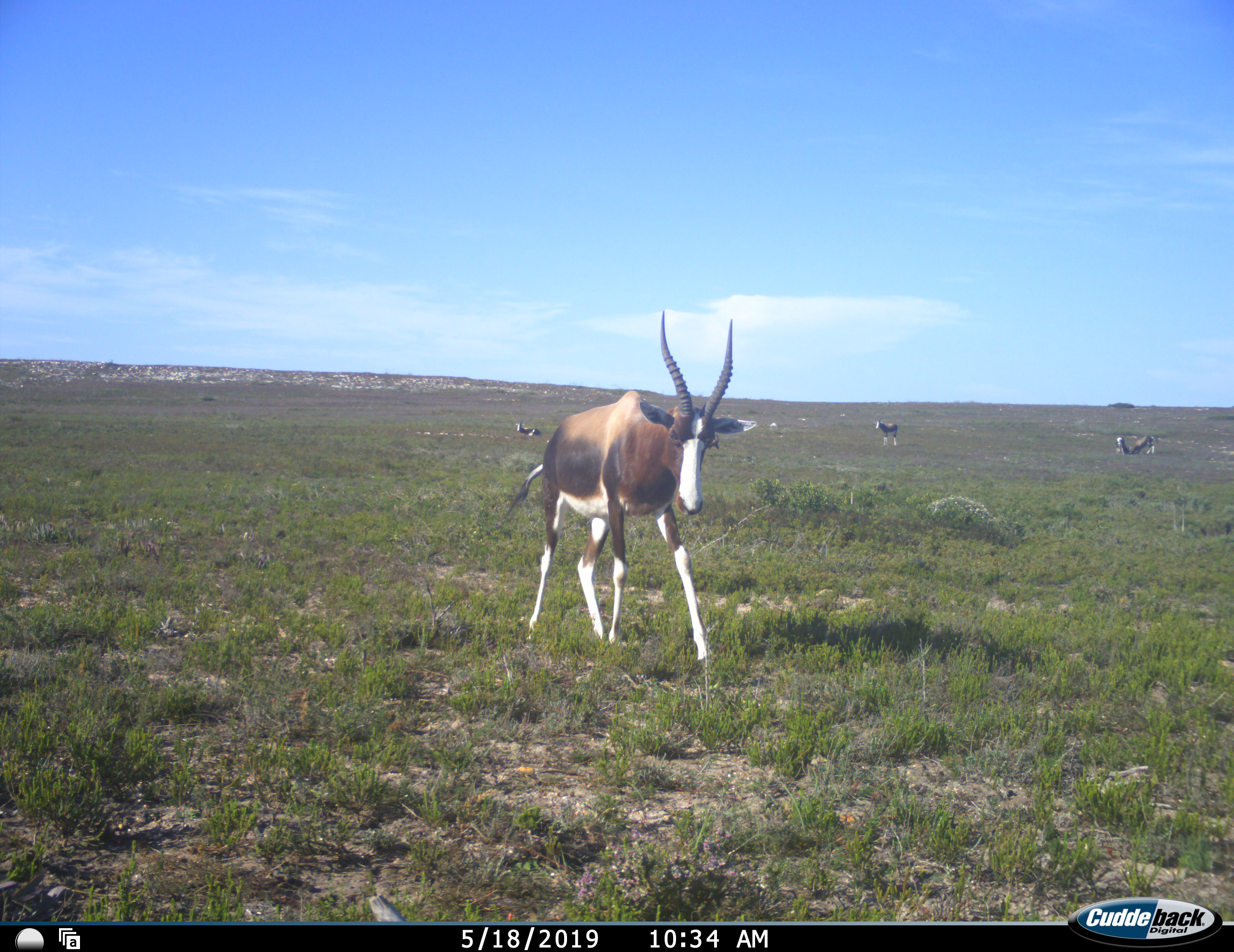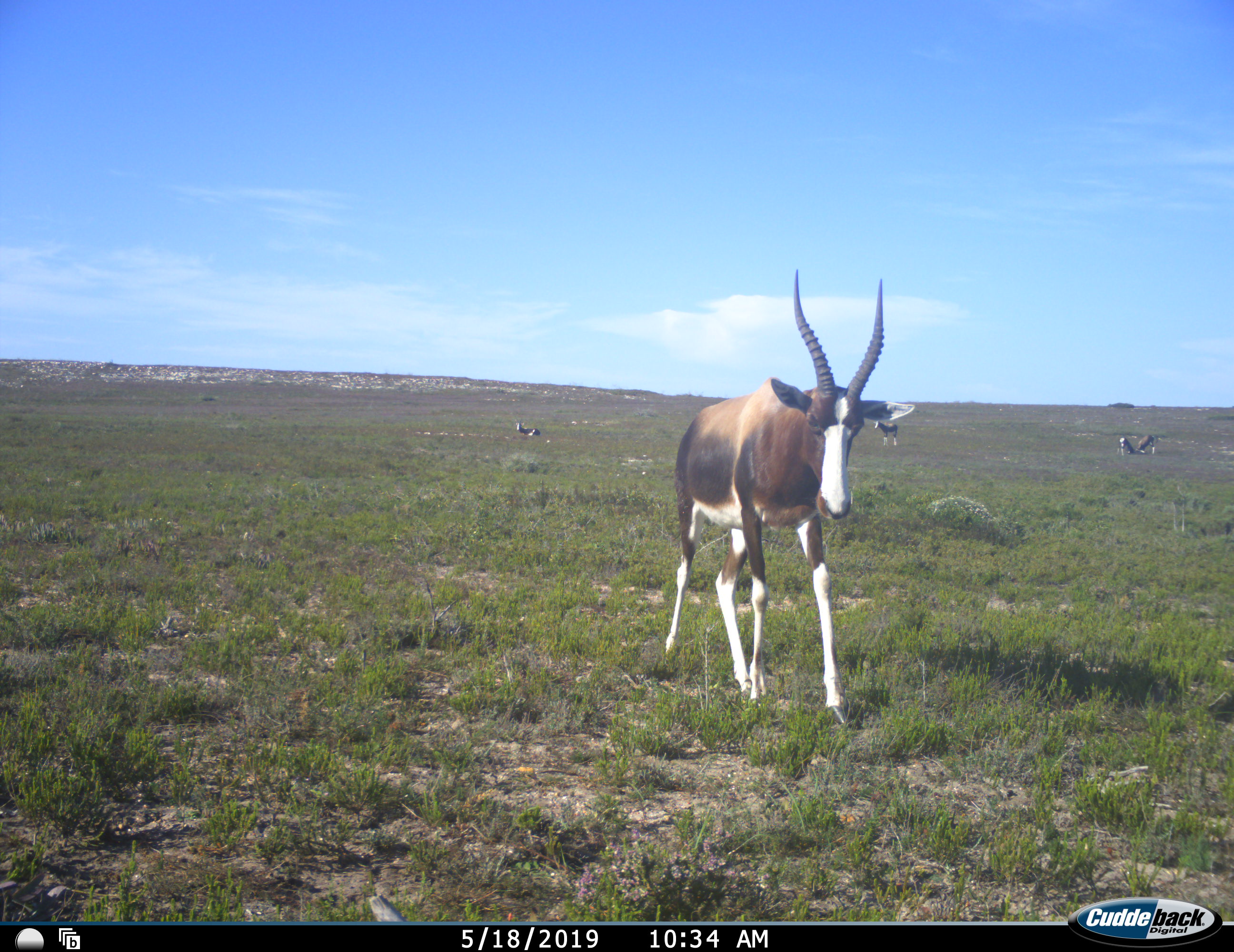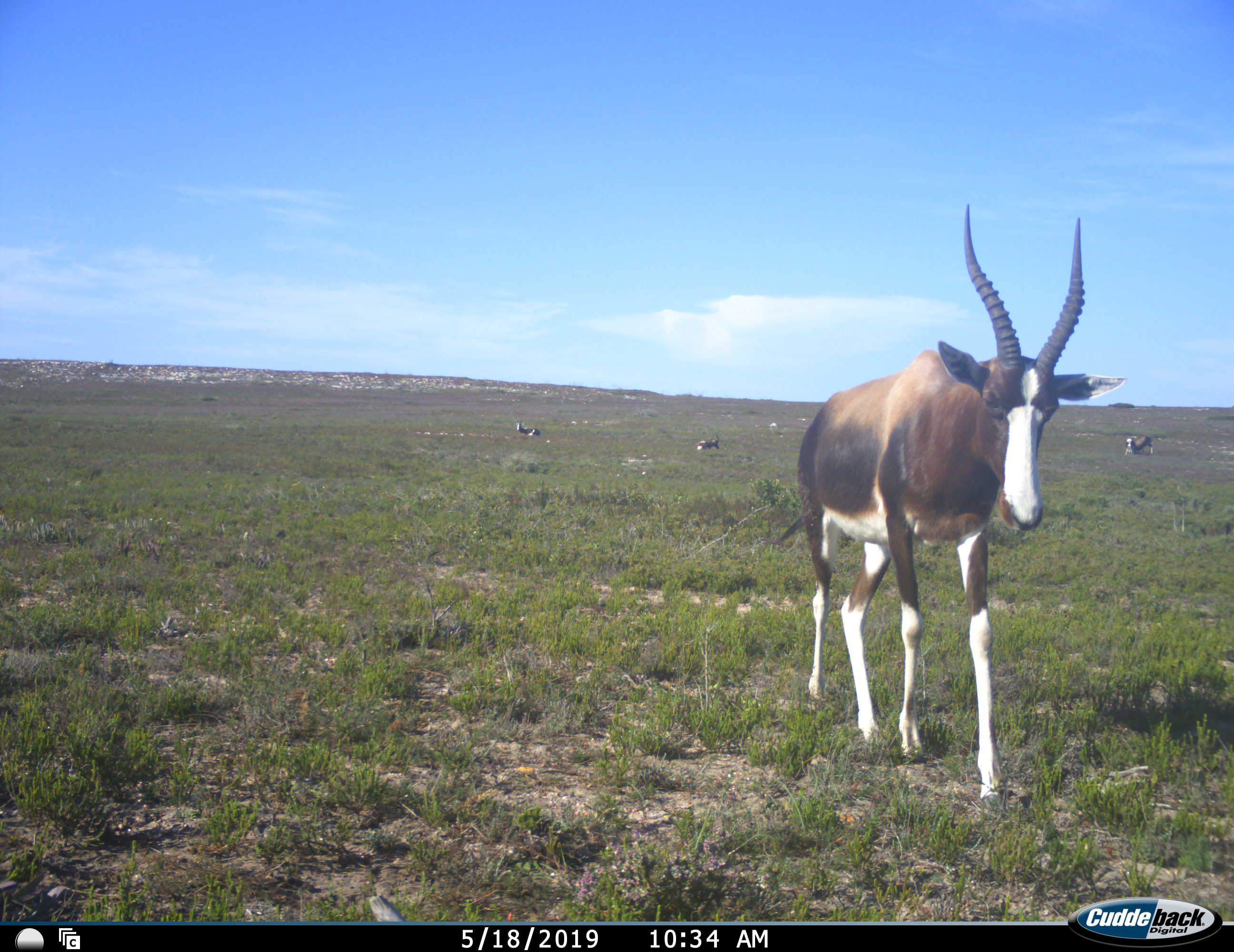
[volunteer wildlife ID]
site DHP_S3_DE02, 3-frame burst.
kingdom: Animalia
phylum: Chordata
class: Mammalia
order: Artiodactyla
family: Bovidae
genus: Damaliscus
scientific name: Damaliscus pygargus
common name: bontebok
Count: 5.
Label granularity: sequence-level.